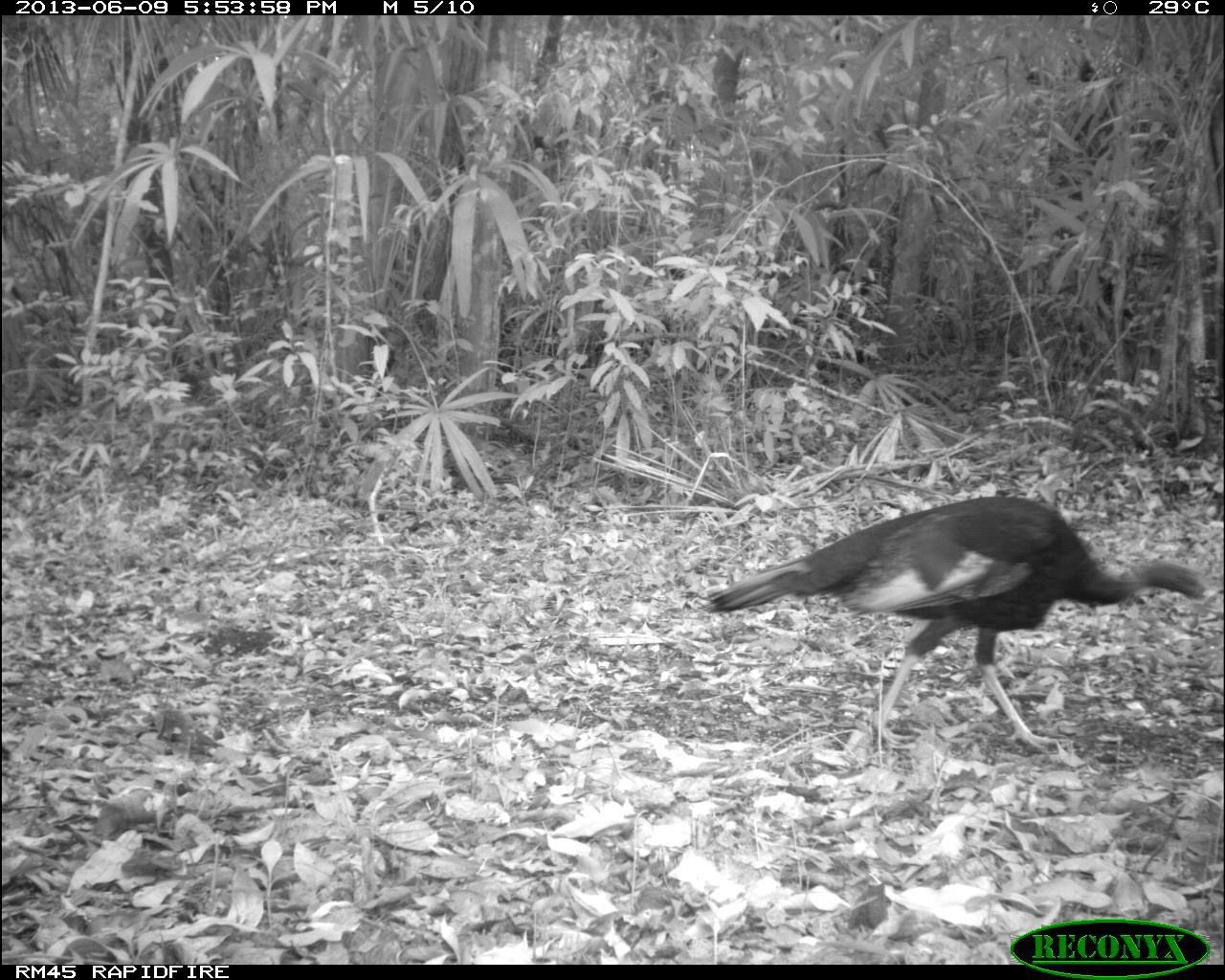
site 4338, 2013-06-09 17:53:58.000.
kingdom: Animalia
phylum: Chordata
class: Aves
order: Galliformes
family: Phasianidae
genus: Meleagris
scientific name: Meleagris ocellata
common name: ocellated turkey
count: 1